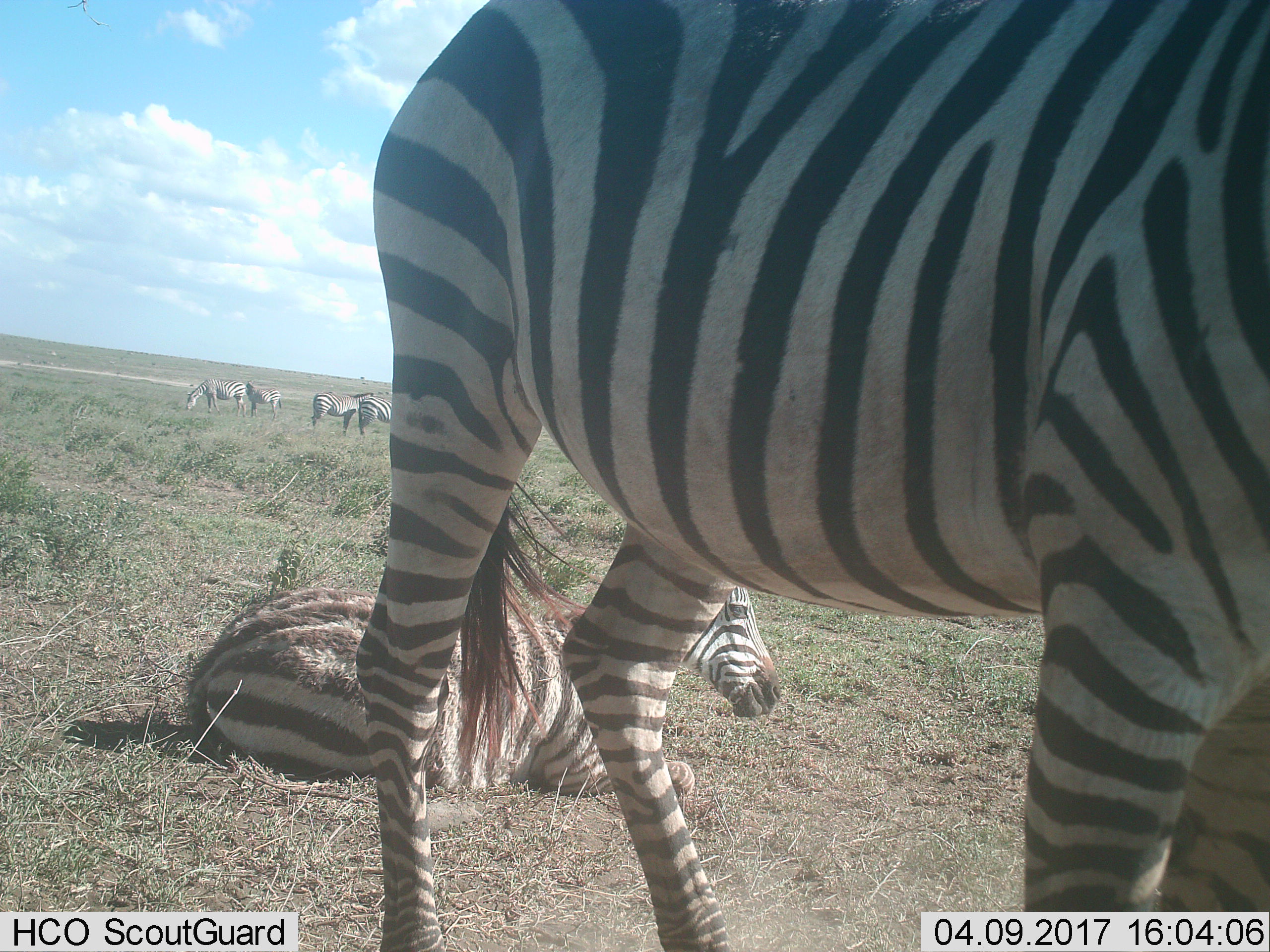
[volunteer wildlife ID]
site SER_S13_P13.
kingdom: Animalia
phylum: Chordata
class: Mammalia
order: Perissodactyla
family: Equidae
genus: Equus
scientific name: Equus quagga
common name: plains zebra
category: zebraplains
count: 6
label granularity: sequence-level